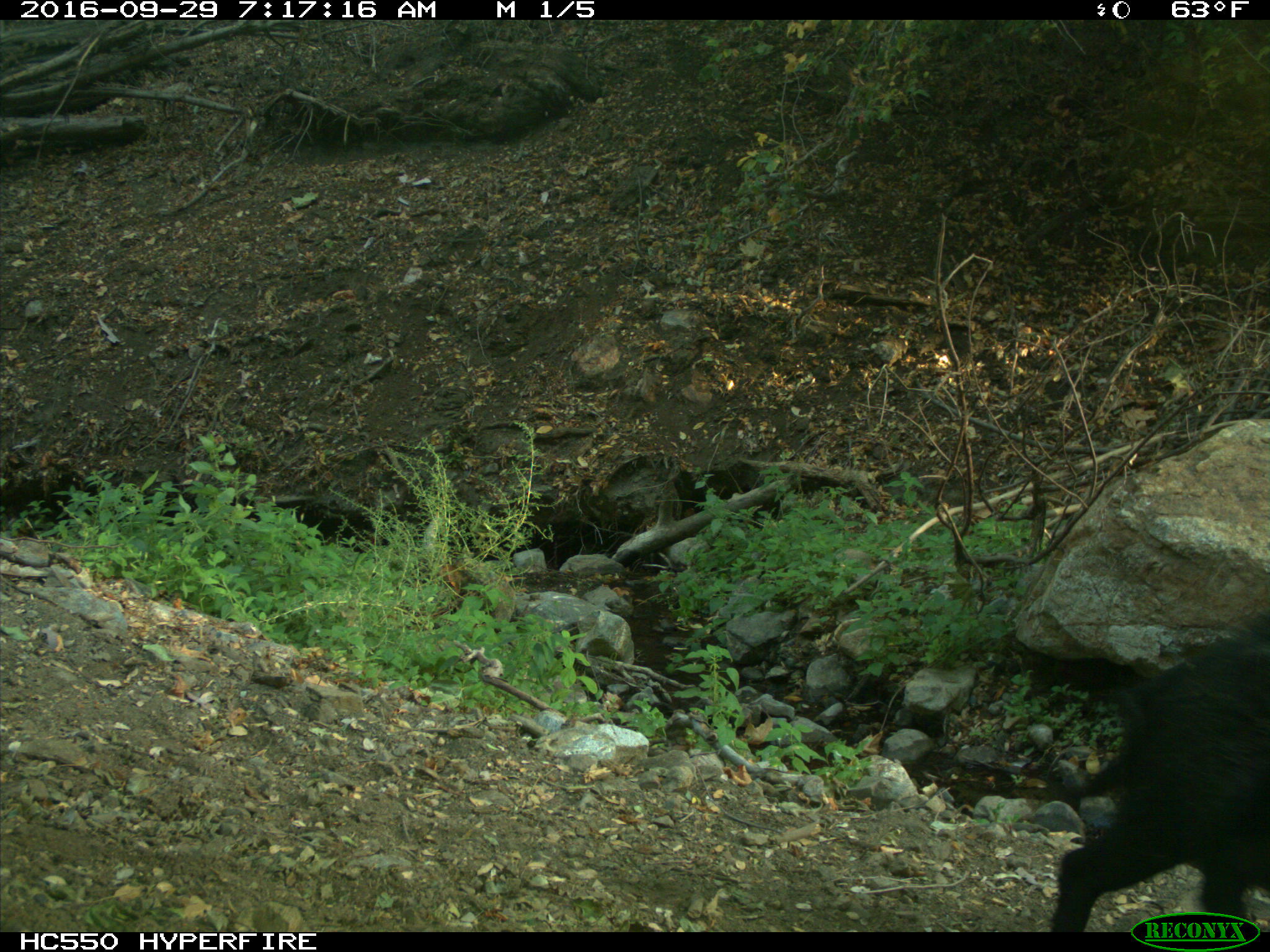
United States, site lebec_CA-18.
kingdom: Animalia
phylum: Chordata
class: Mammalia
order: Artiodactyla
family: Suidae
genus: Sus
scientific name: Sus scrofa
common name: wild boar